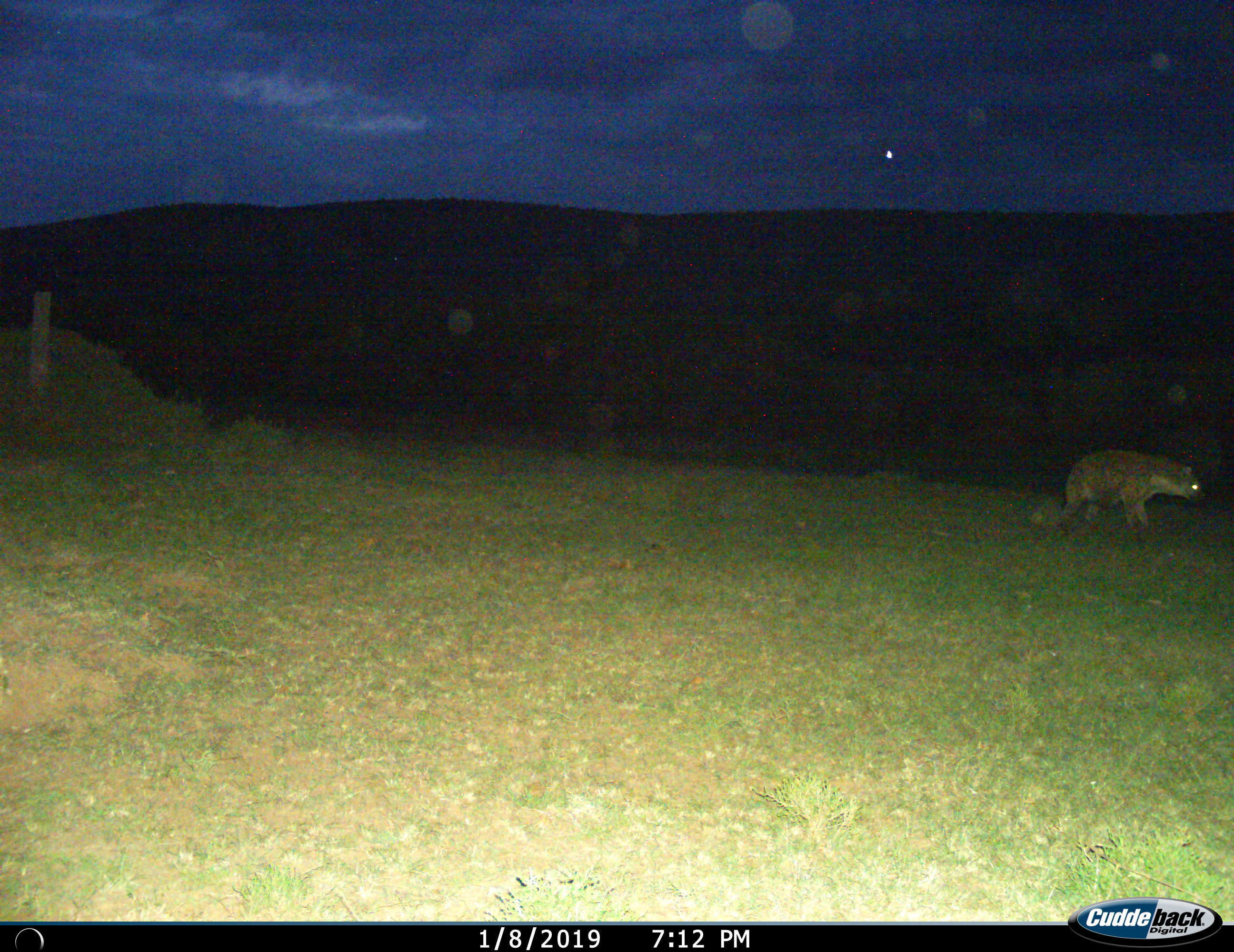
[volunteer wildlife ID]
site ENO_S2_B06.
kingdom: Animalia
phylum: Chordata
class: Mammalia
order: Carnivora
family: Hyaenidae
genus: Crocuta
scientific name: Crocuta crocuta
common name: spotted hyena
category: hyenaspotted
Hyenaspotted (spotted hyena) (Crocuta crocuta), count 1. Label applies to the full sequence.